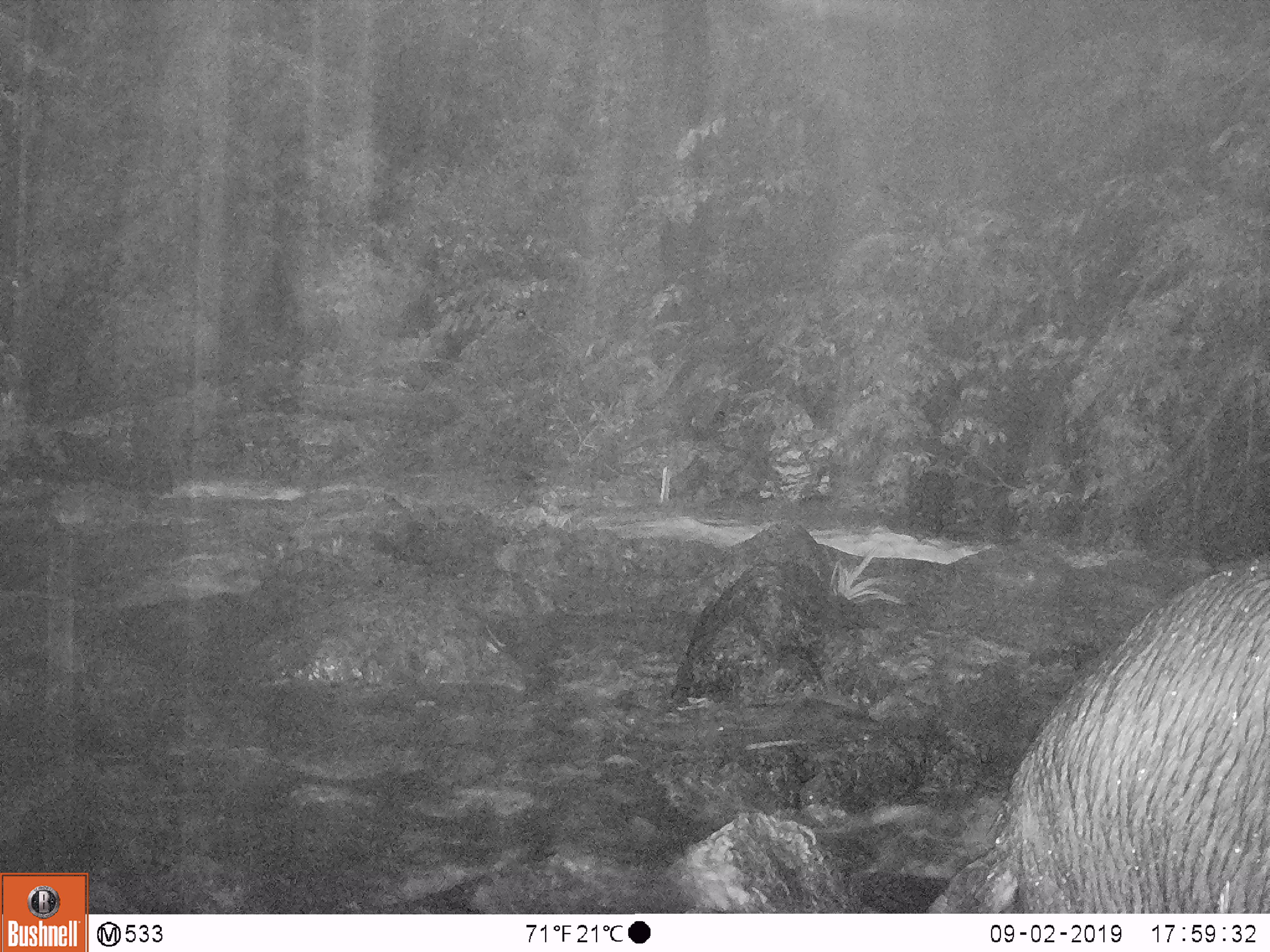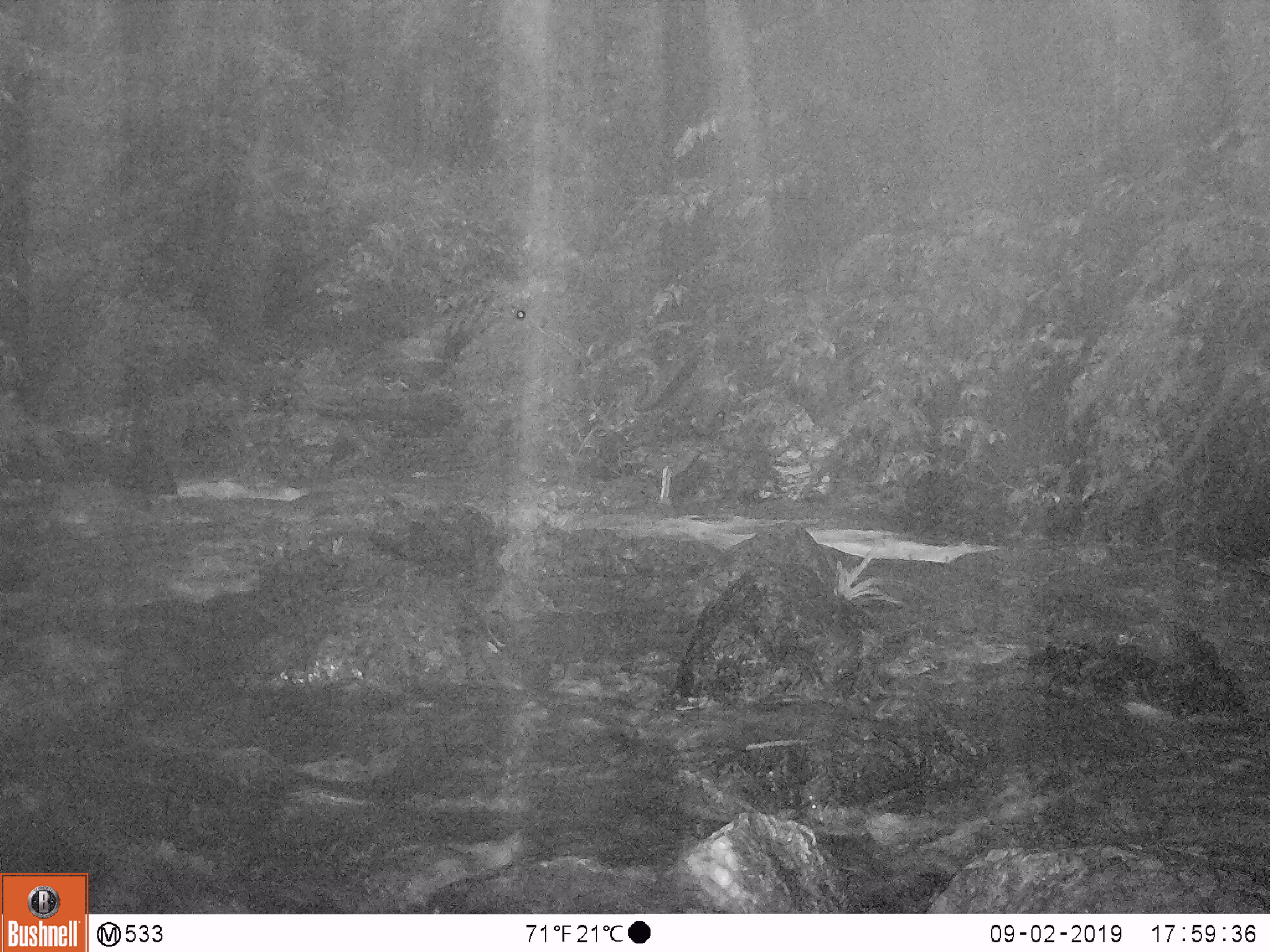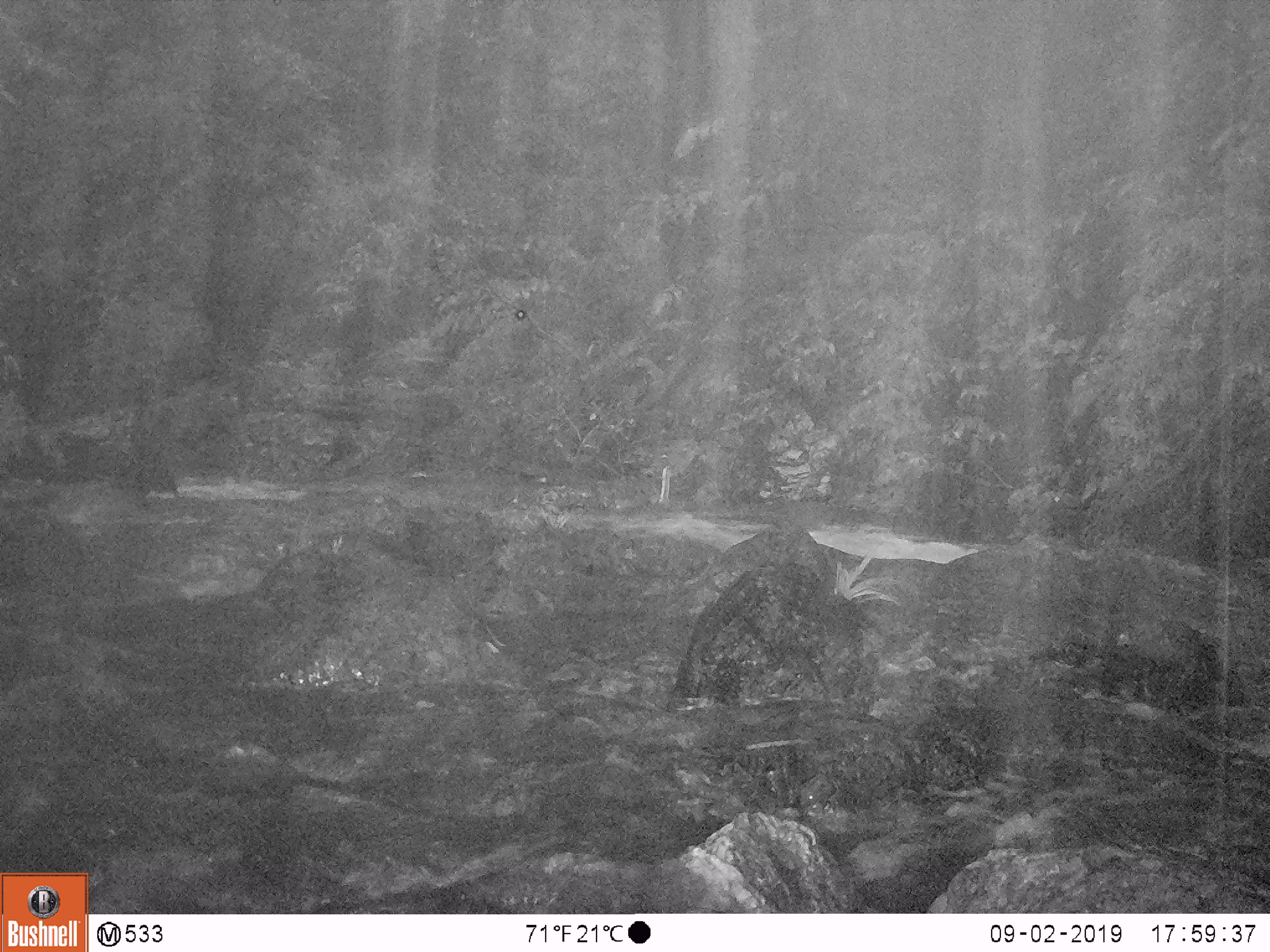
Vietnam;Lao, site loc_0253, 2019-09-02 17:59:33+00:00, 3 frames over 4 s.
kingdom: Animalia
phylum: Chordata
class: Mammalia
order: Artiodactyla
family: Bovidae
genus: Capricornis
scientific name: Capricornis sumatraensis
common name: chinese serow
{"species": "chinese serow (Capricornis sumatraensis)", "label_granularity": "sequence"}